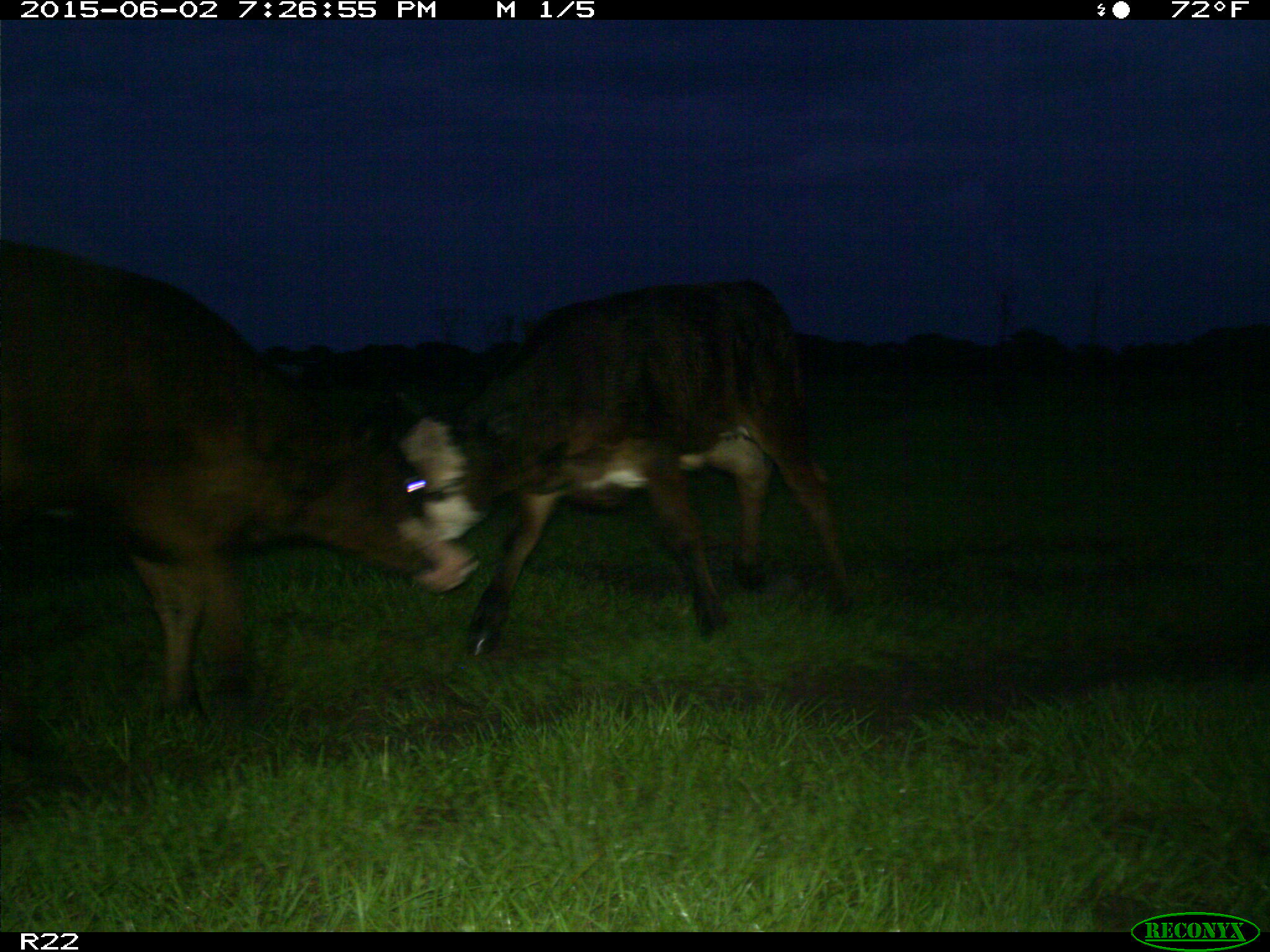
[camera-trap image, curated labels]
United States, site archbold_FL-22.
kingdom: Animalia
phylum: Chordata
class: Mammalia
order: Artiodactyla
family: Bovidae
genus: Bos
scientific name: Bos taurus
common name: domestic cow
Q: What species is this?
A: Bos taurus (domestic cow).